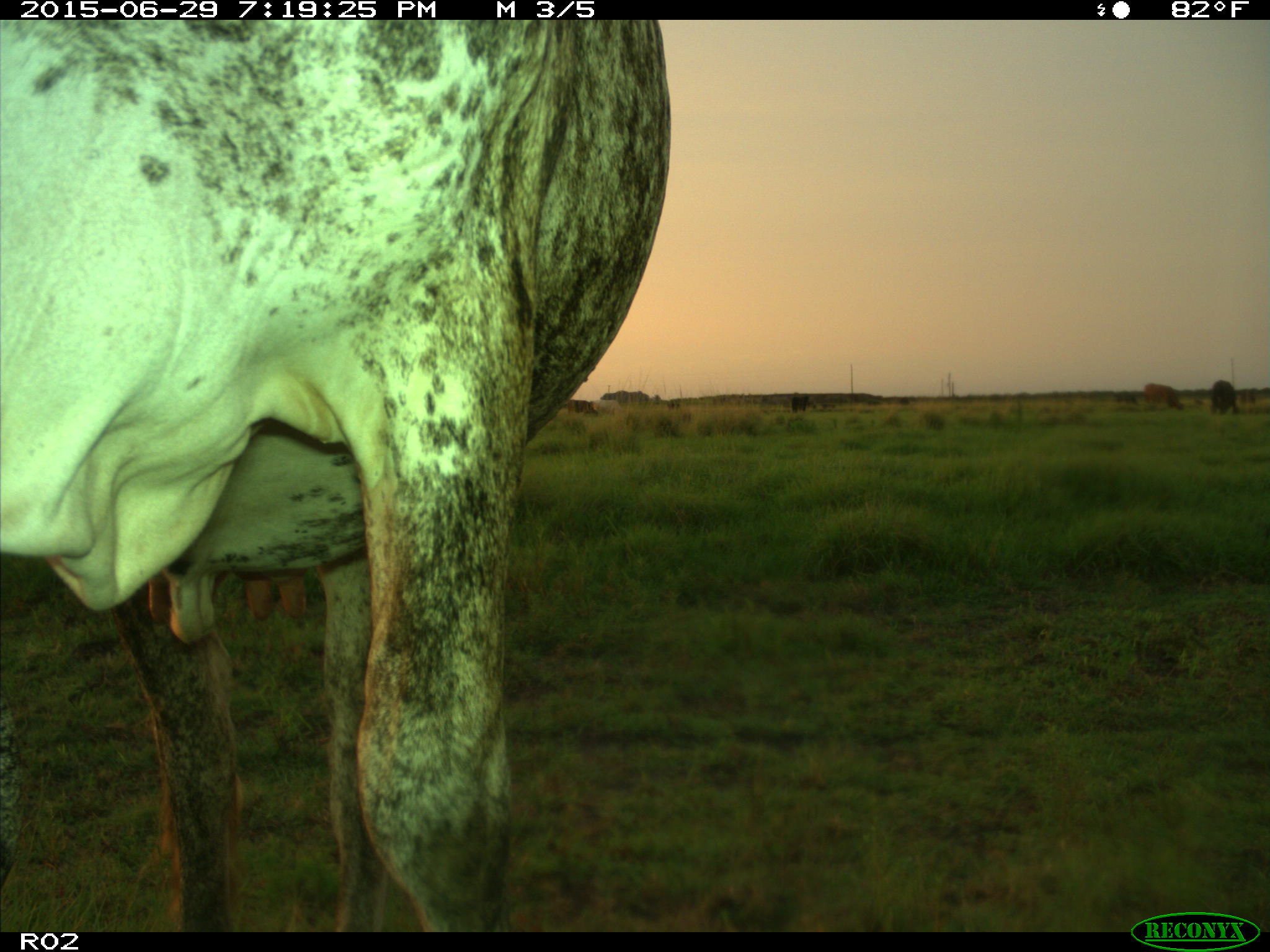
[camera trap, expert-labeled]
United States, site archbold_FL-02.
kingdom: Animalia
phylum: Chordata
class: Mammalia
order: Artiodactyla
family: Bovidae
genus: Bos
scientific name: Bos taurus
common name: domestic cow